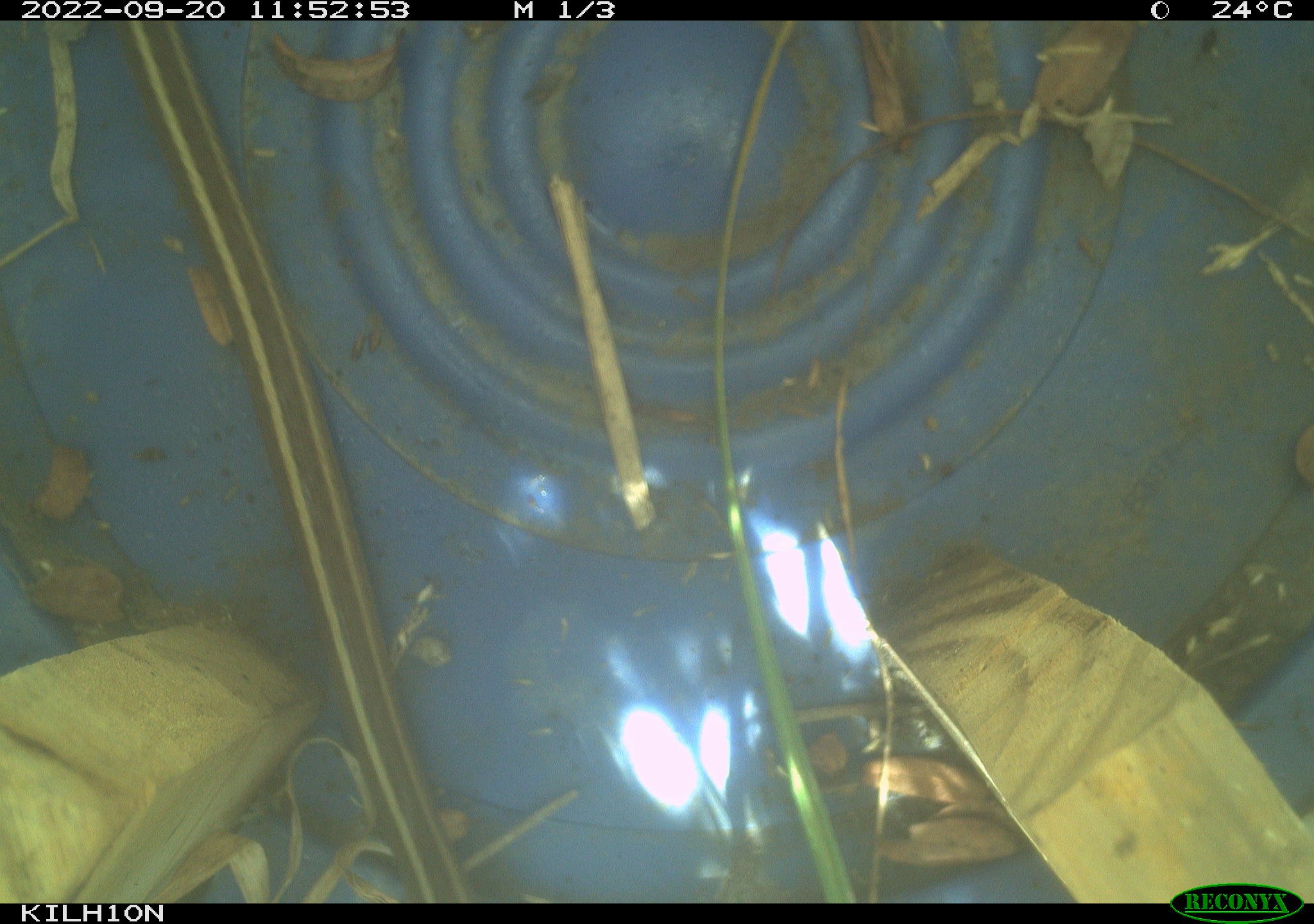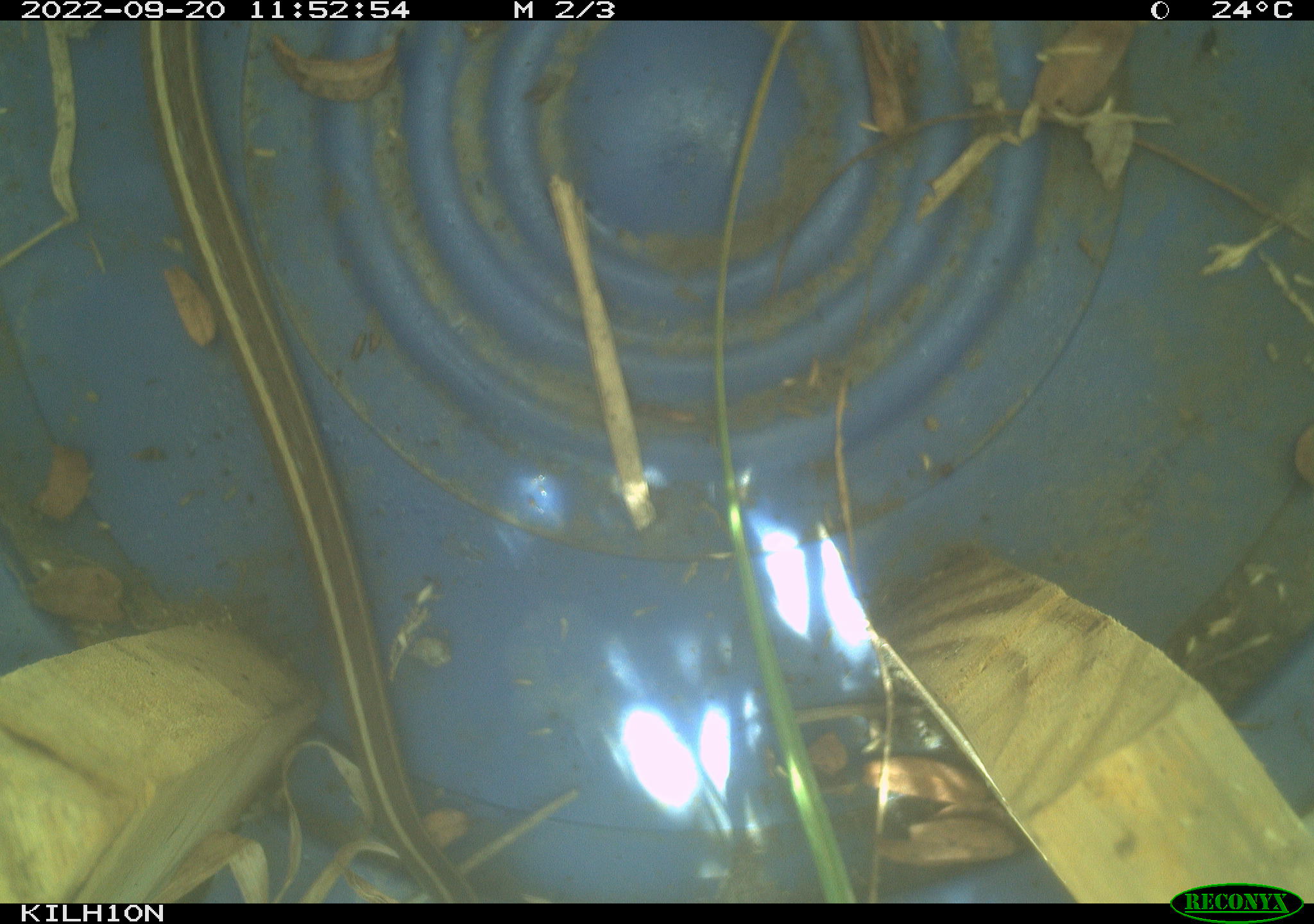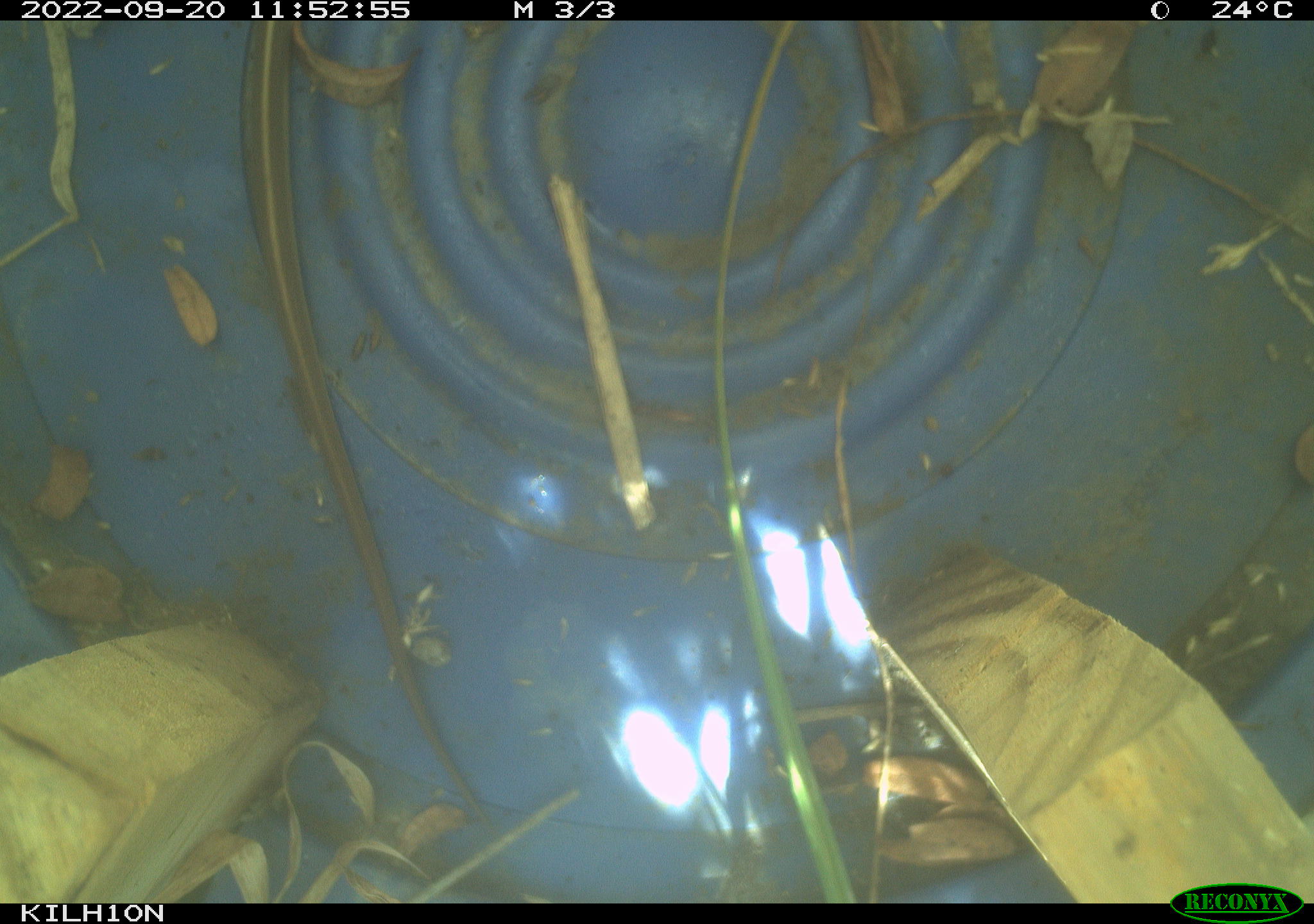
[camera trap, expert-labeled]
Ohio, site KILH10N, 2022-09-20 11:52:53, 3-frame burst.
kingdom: Animalia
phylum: Chordata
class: Reptilia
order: Squamata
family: Colubridae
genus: Thamnophis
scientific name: Thamnophis sirtalis sirtalis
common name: eastern gartersnake